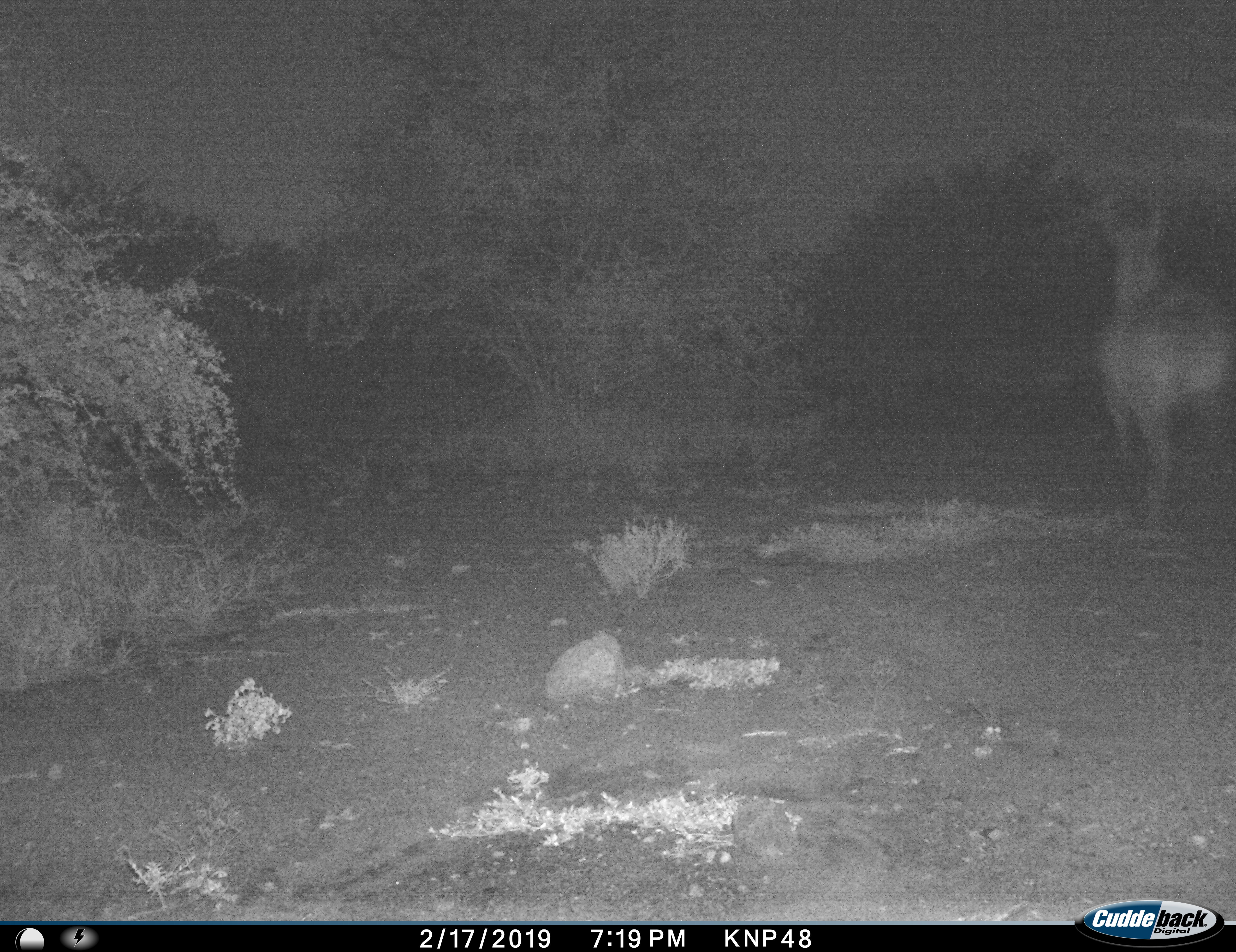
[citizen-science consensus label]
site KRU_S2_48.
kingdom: Animalia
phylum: Chordata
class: Mammalia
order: Artiodactyla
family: Bovidae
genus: Aepyceros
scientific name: Aepyceros melampus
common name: impala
Impala (Aepyceros melampus), count 1. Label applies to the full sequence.